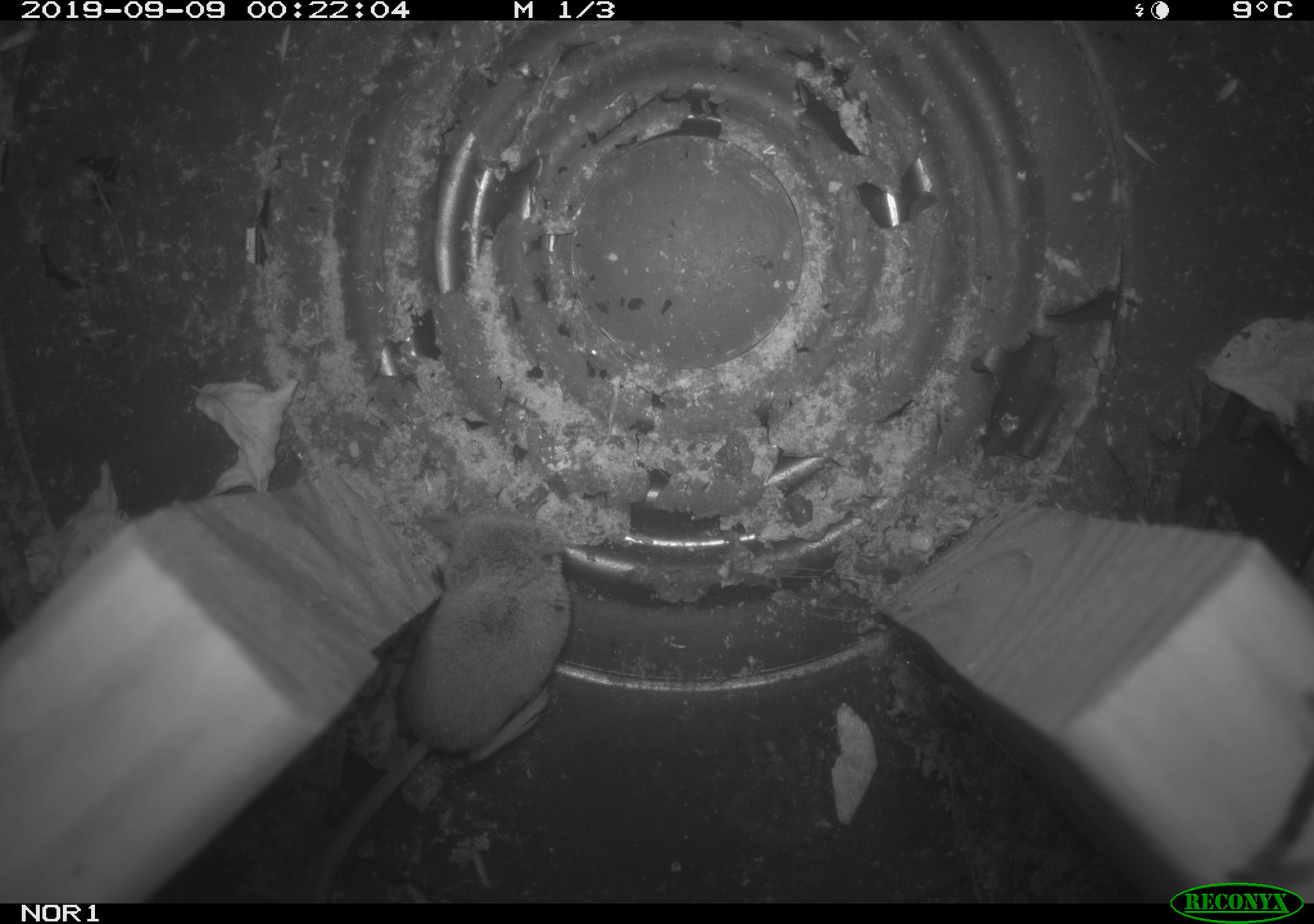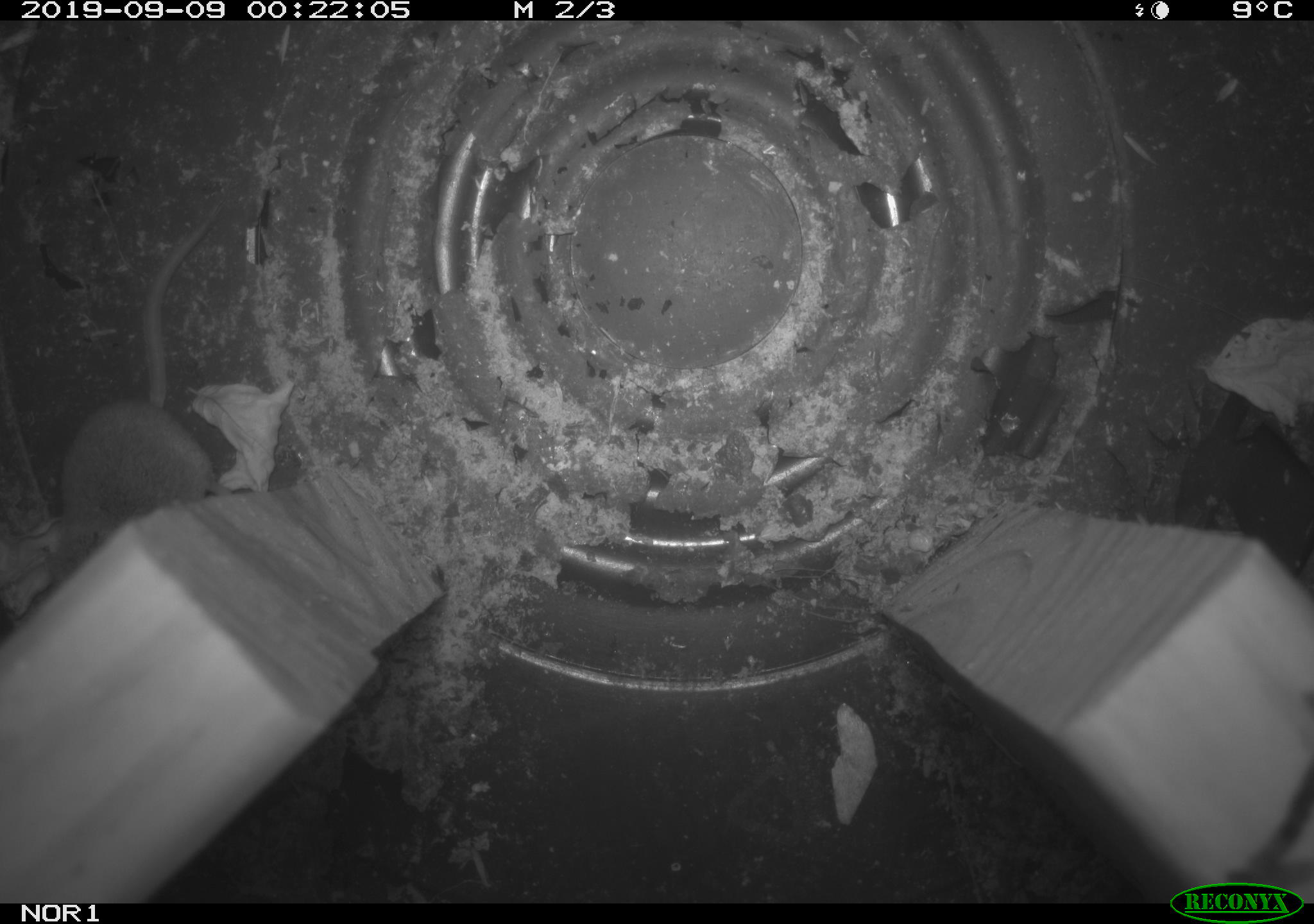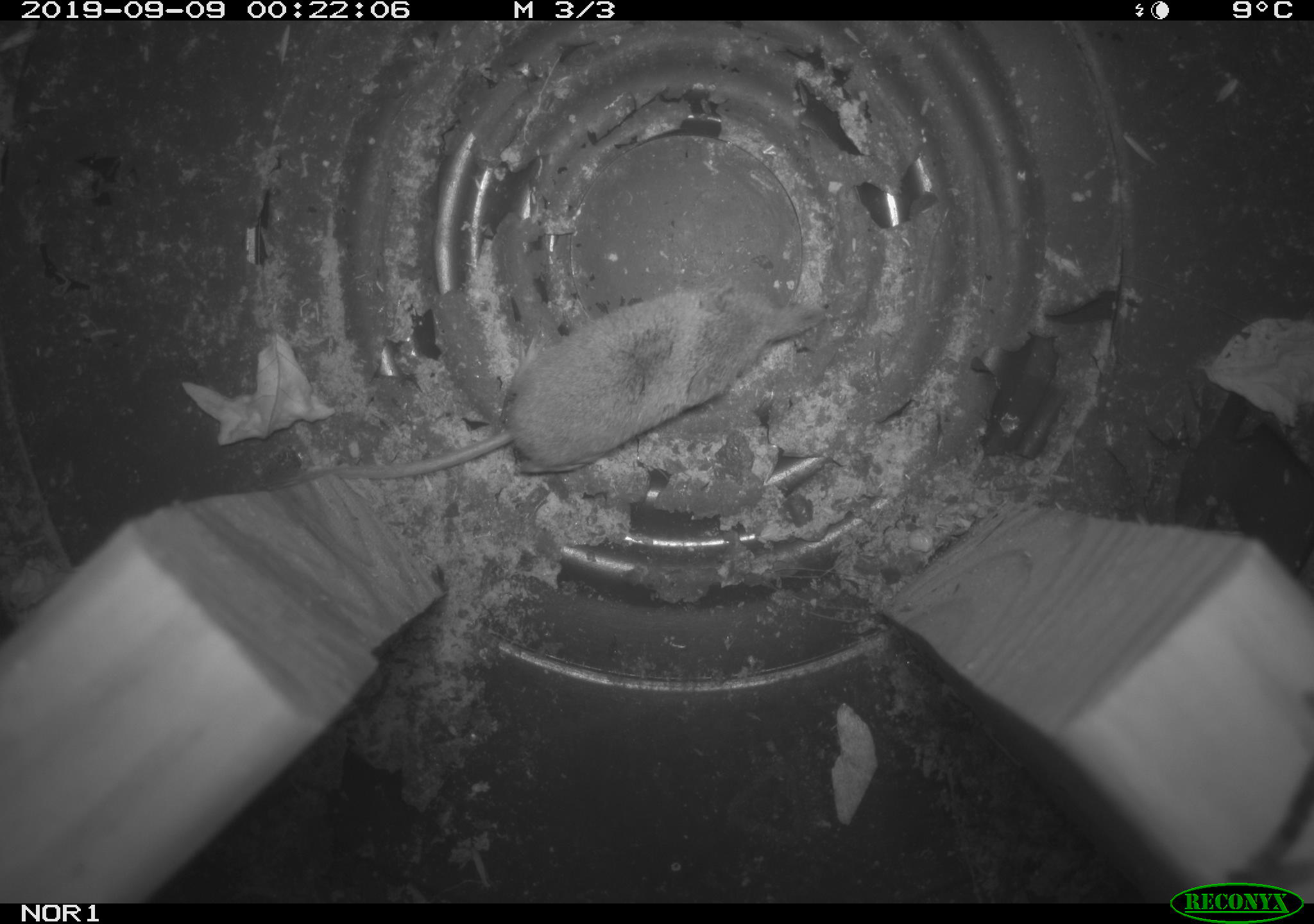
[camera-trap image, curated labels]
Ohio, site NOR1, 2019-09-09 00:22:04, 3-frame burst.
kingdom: Animalia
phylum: Chordata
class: Mammalia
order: Eulipotyphla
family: Soricidae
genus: Sorex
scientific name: Sorex cinereus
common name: masked shrew